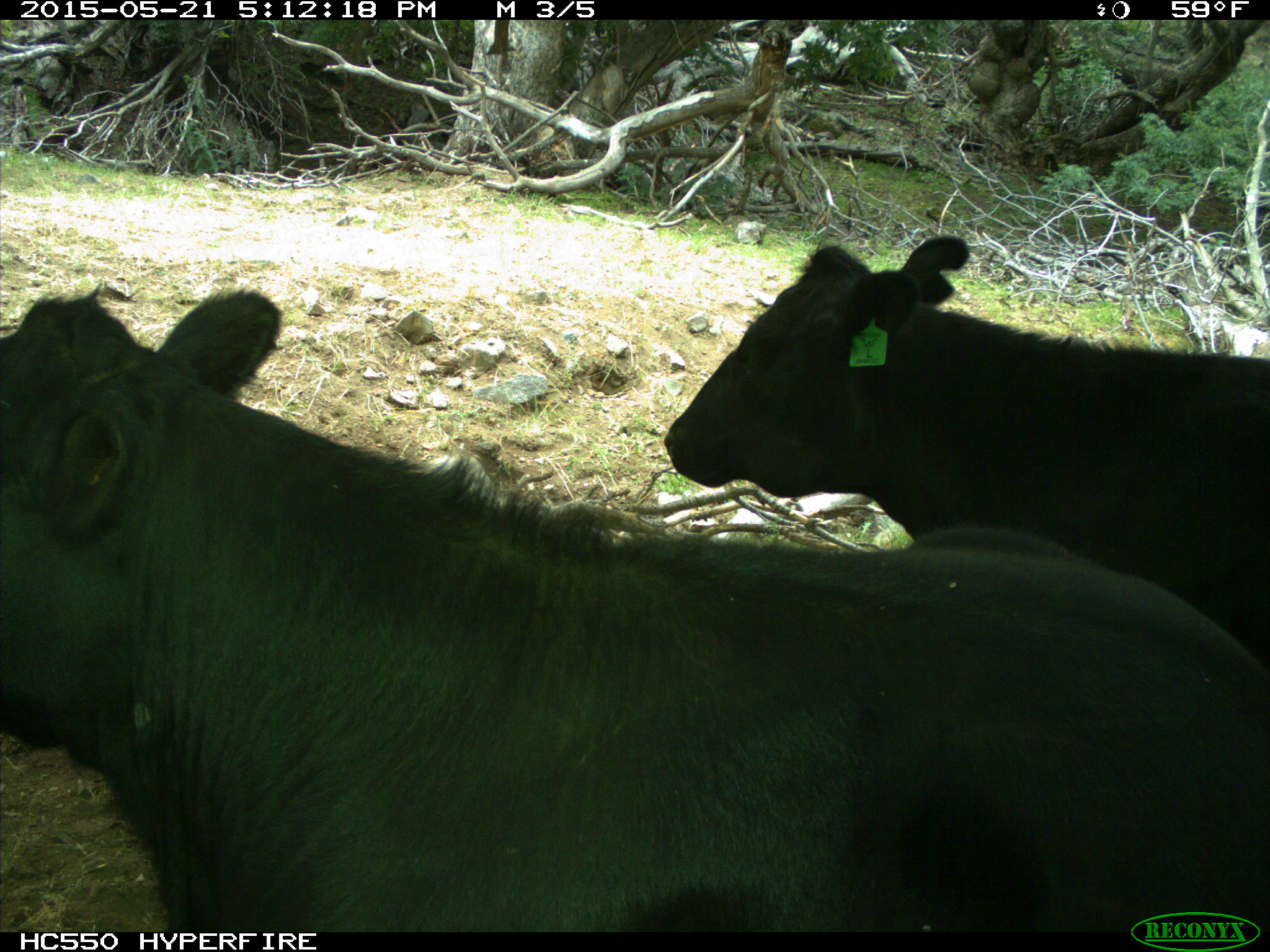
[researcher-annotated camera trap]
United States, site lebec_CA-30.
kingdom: Animalia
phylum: Chordata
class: Mammalia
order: Artiodactyla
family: Bovidae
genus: Bos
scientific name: Bos taurus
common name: domestic cow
Bos taurus (domestic cow).